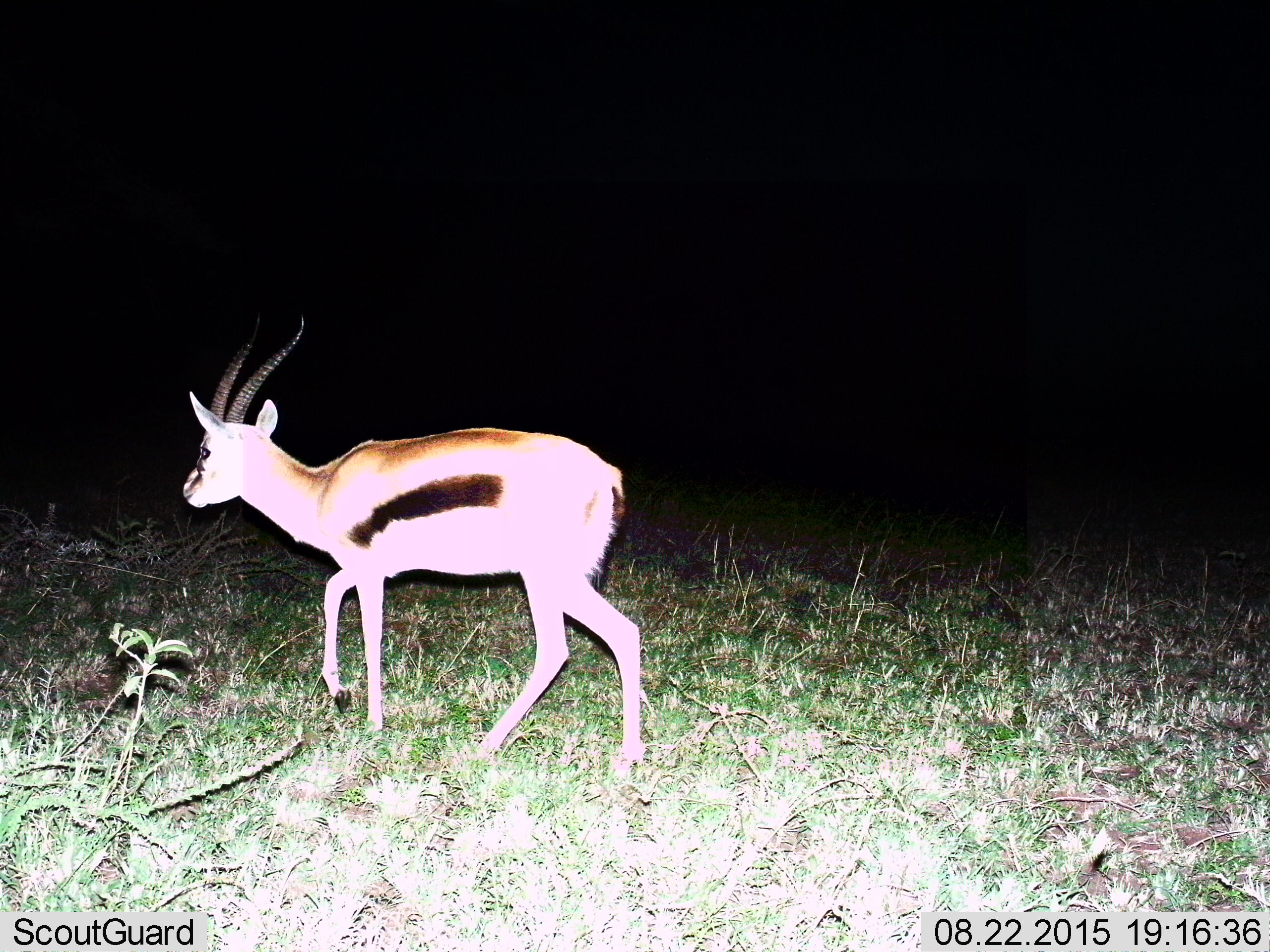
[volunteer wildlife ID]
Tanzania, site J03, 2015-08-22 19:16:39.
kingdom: Animalia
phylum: Chordata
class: Mammalia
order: Artiodactyla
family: Bovidae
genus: Eudorcas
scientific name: Eudorcas thomsonii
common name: thomson's gazelle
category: gazellethomsons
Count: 1.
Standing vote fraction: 30%.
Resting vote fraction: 0%.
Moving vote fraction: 70%.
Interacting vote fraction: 0%.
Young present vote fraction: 0%.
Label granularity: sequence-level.